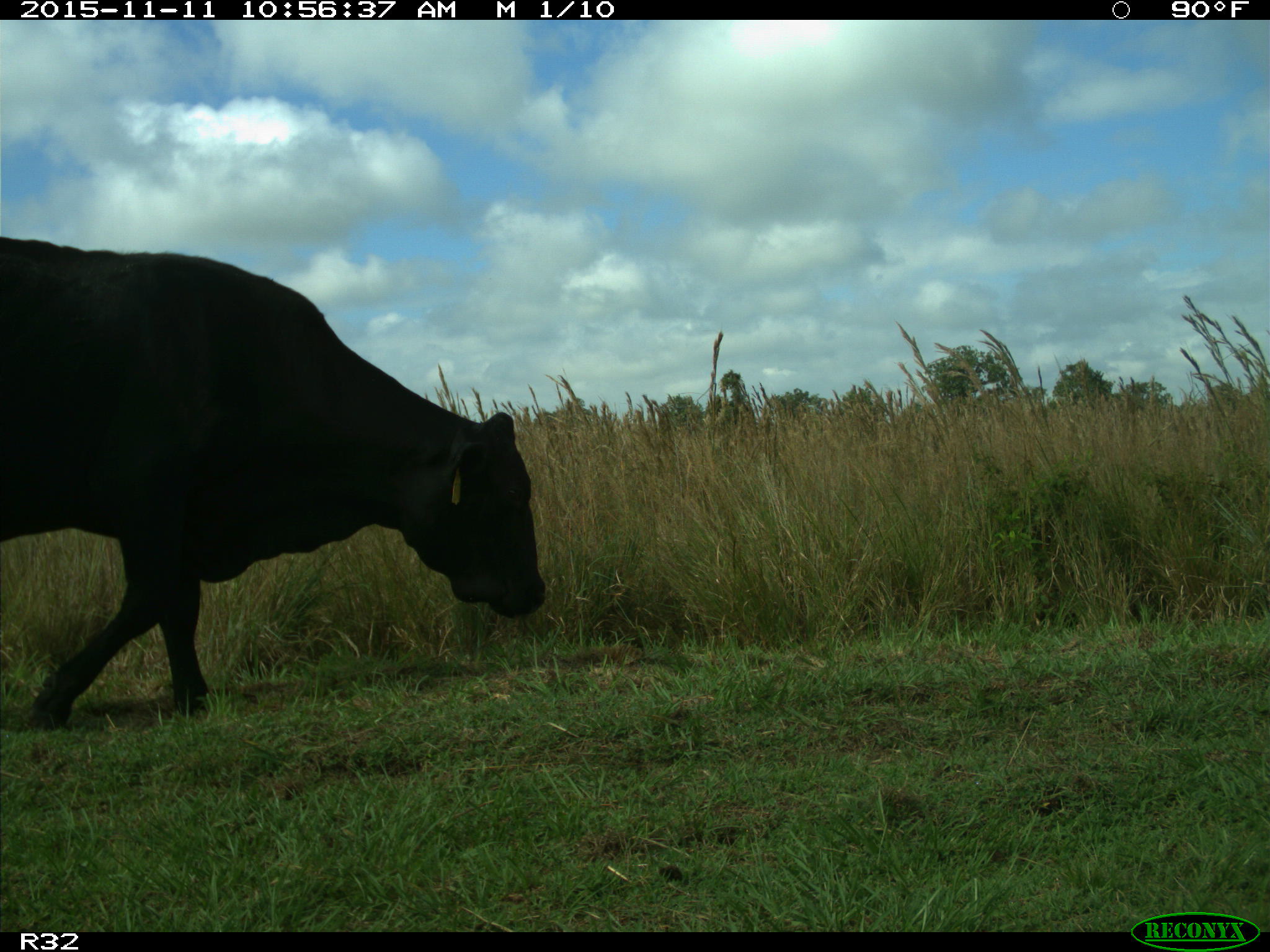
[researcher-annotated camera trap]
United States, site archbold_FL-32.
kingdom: Animalia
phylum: Chordata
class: Mammalia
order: Artiodactyla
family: Bovidae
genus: Bos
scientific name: Bos taurus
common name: domestic cow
Bos taurus (domestic cow).